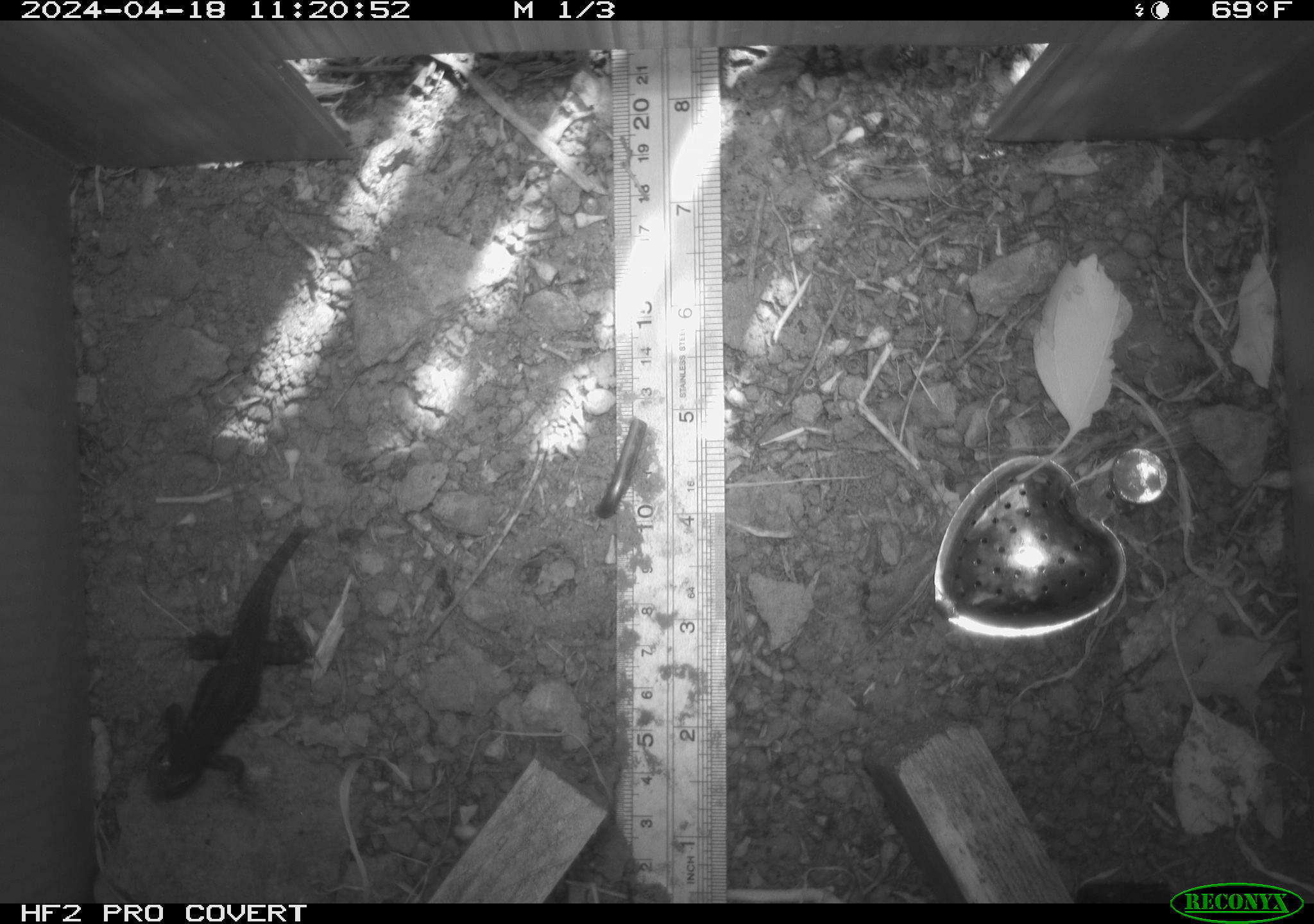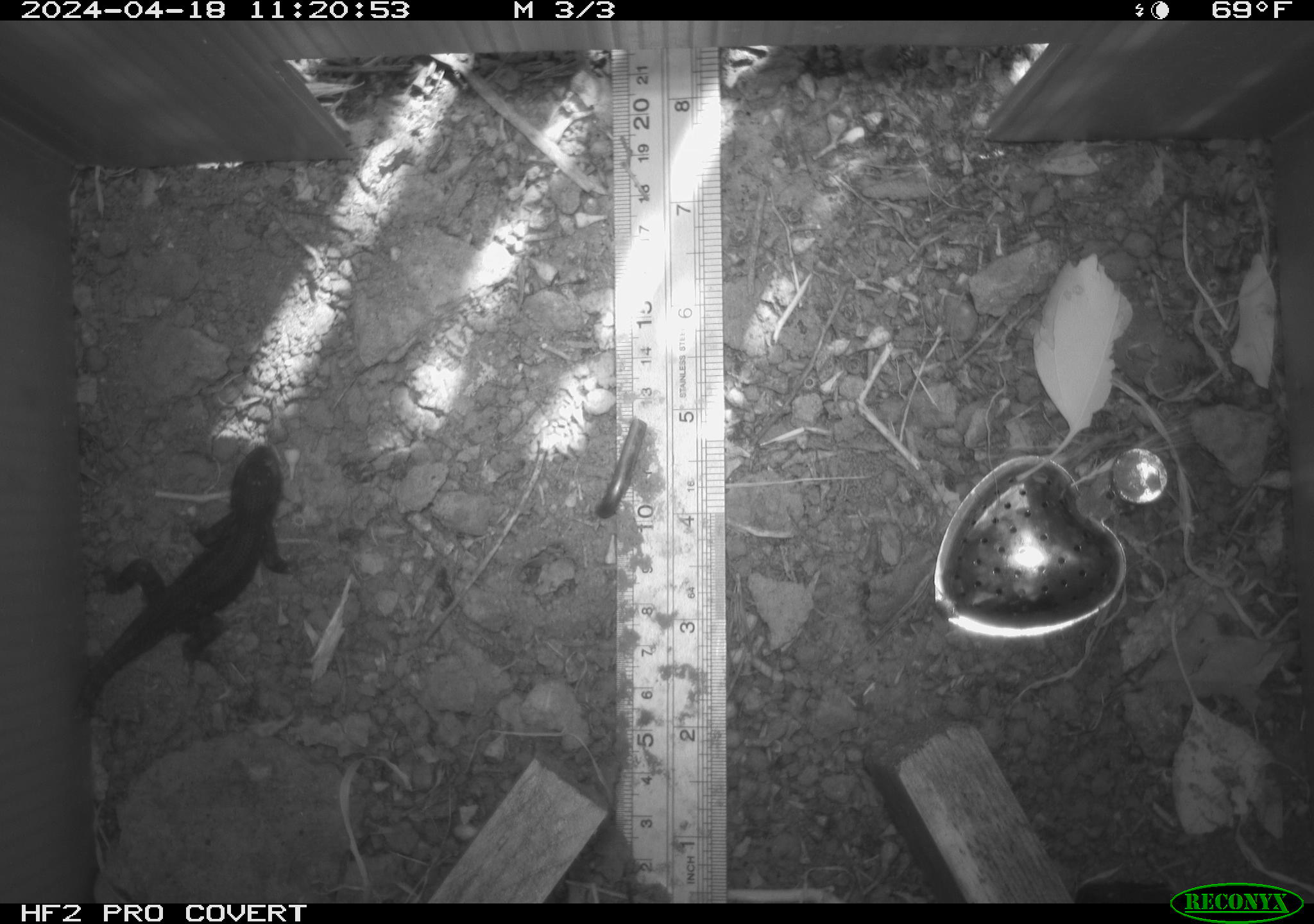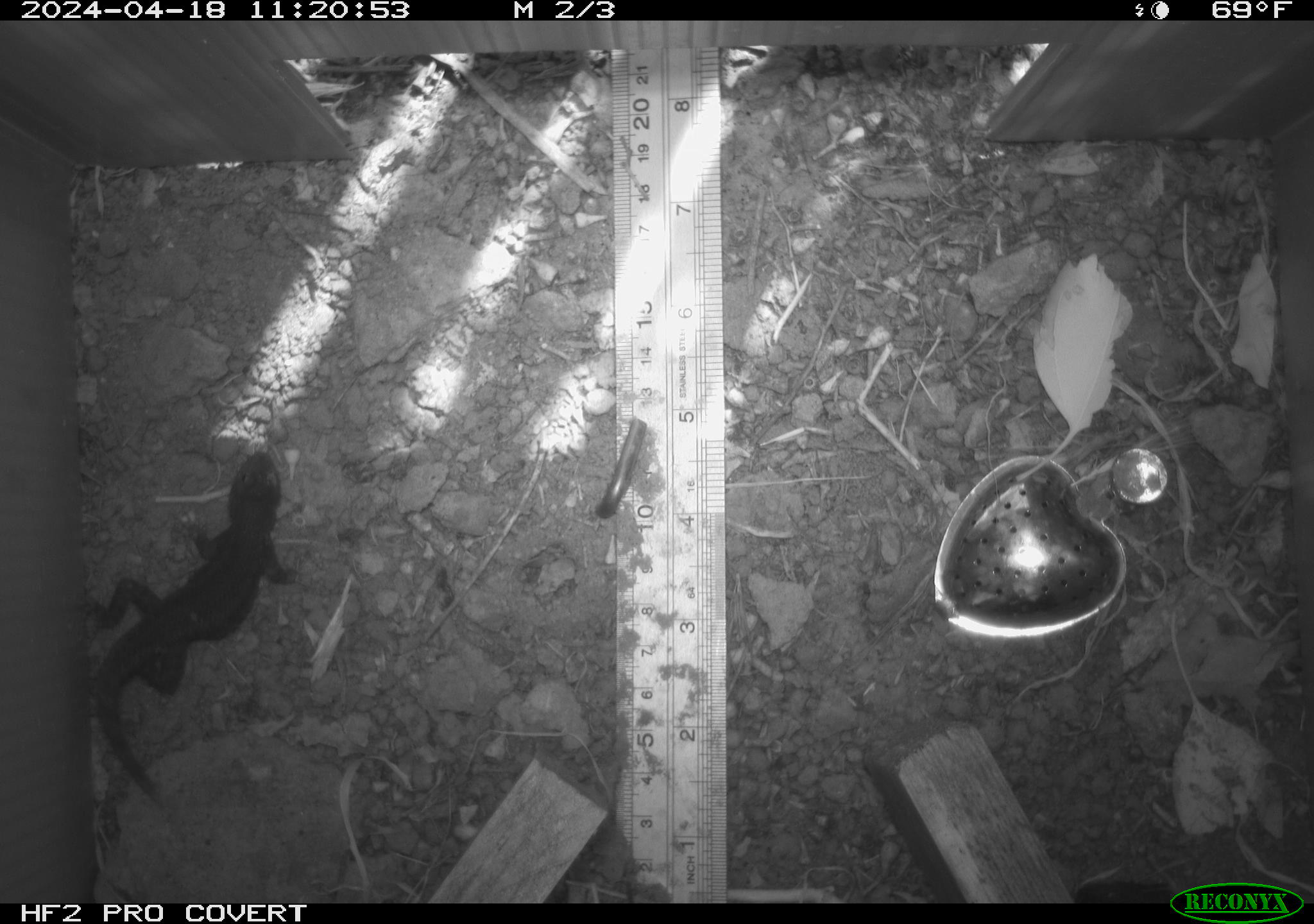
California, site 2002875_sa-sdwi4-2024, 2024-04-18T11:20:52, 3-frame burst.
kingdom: Animalia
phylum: Chordata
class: Reptilia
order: Squamata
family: Phrynosomatidae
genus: Sceloporus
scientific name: Sceloporus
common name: spiny lizards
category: sceloporus species